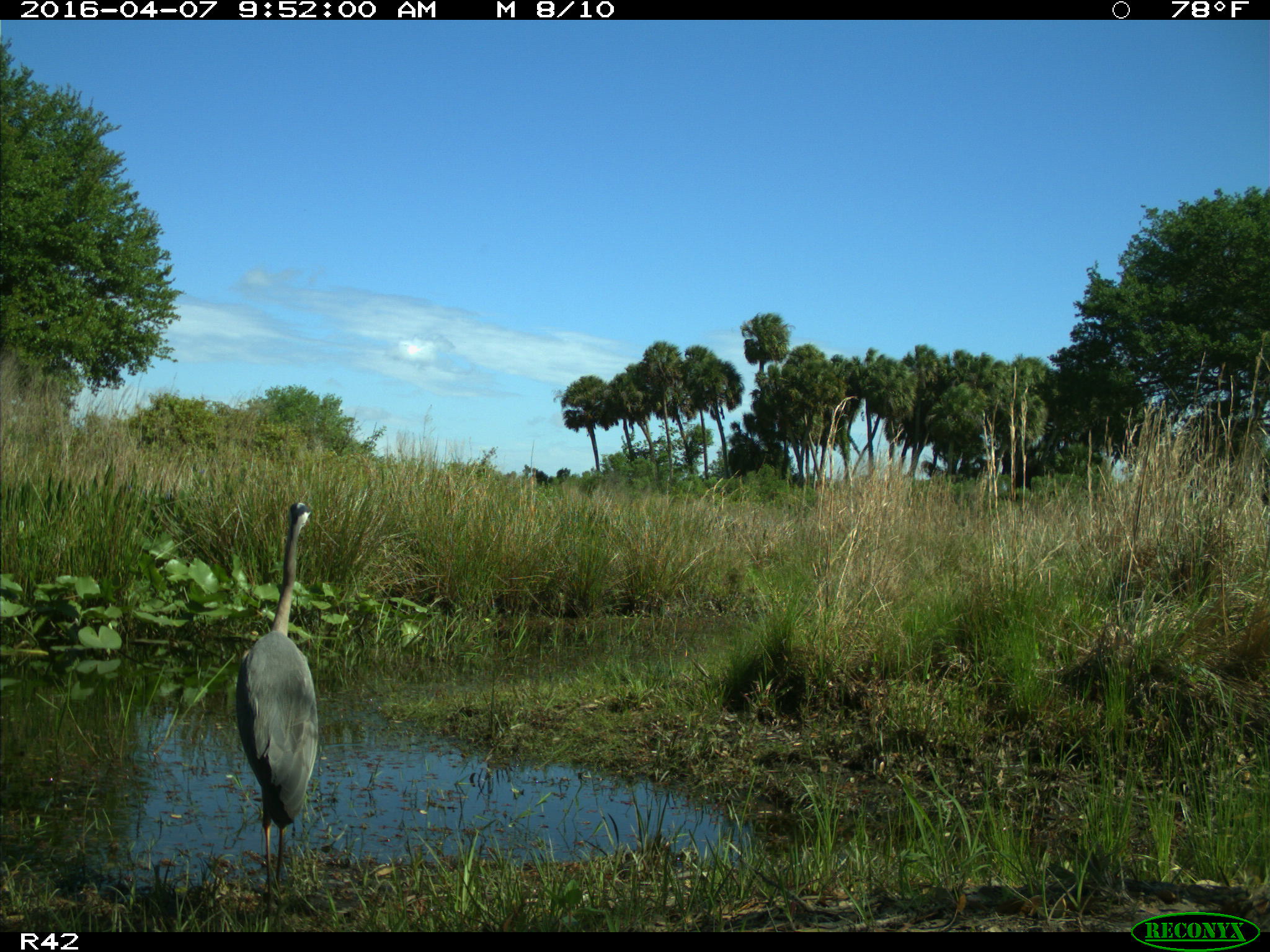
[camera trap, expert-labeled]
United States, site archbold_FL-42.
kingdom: Animalia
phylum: Chordata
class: Aves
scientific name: Aves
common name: birds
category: unidentified bird